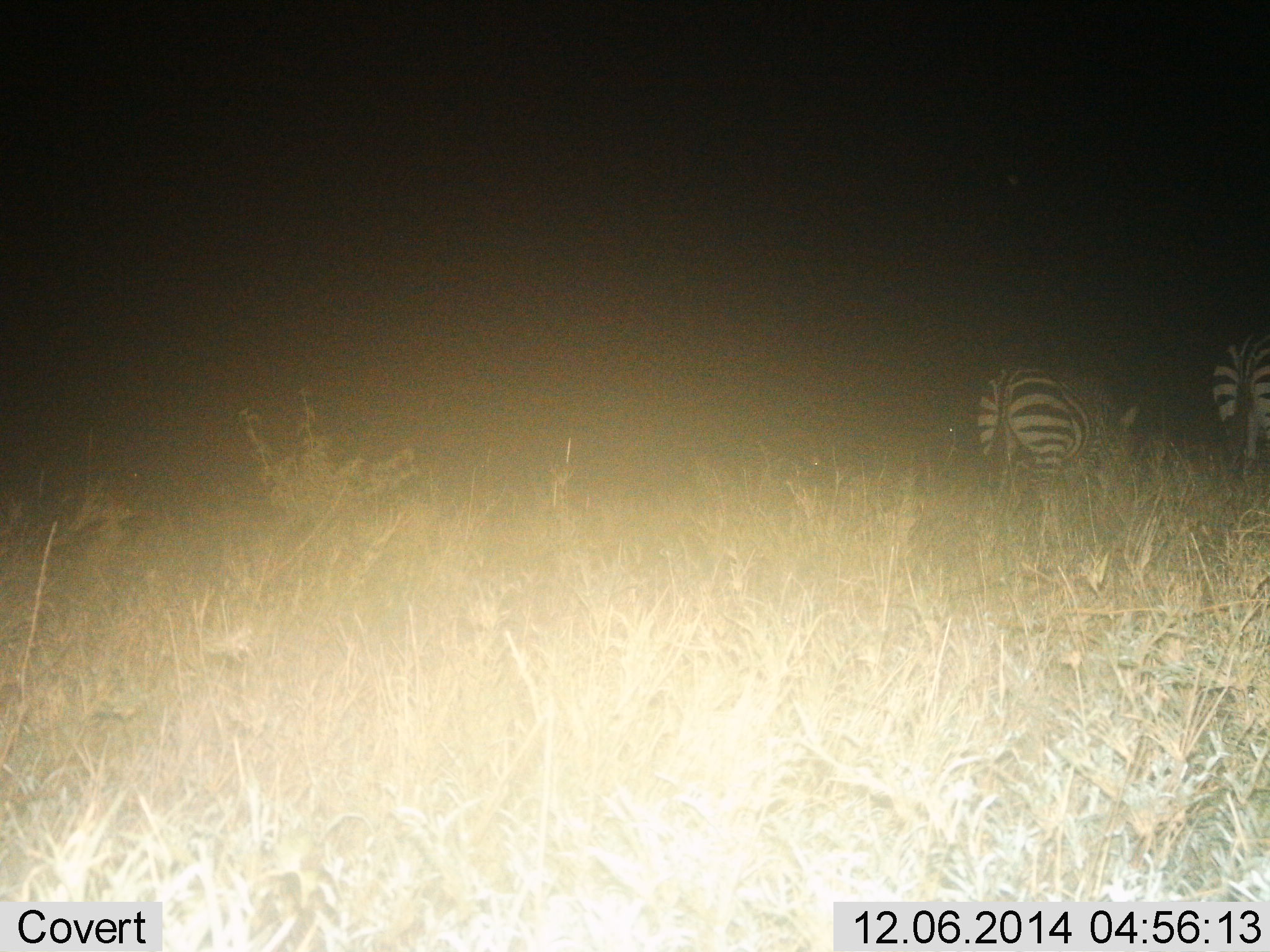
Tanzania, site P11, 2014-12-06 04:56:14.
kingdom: Animalia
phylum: Chordata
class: Mammalia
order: Perissodactyla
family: Equidae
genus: Equus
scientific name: Equus quagga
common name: plains zebra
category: zebra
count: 2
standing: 30%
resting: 0%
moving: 60%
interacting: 0%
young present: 0%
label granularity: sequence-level